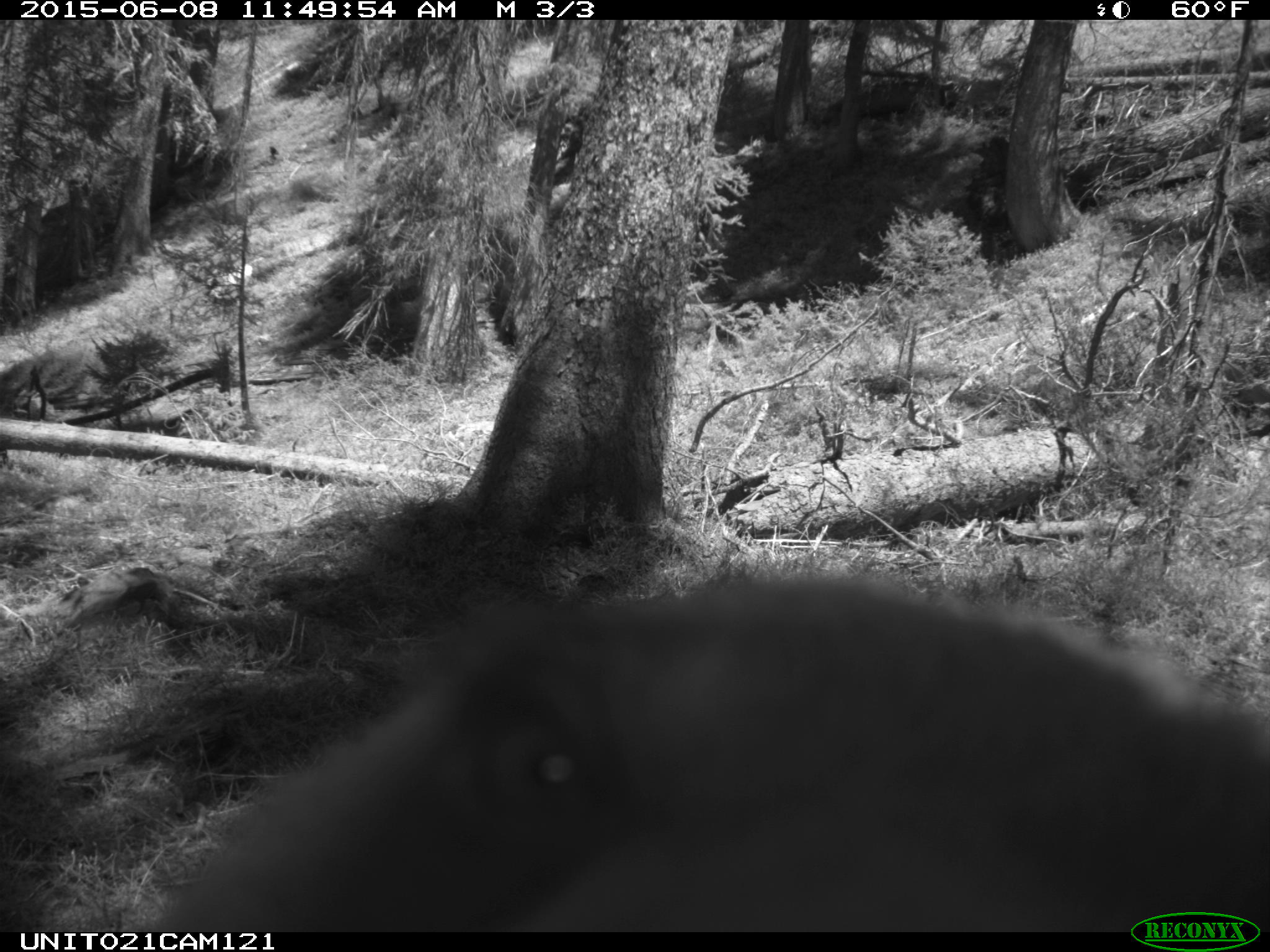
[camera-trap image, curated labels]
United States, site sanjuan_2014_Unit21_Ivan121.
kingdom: Animalia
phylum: Chordata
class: Mammalia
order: Carnivora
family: Ursidae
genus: Ursus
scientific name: Ursus americanus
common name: american black bear